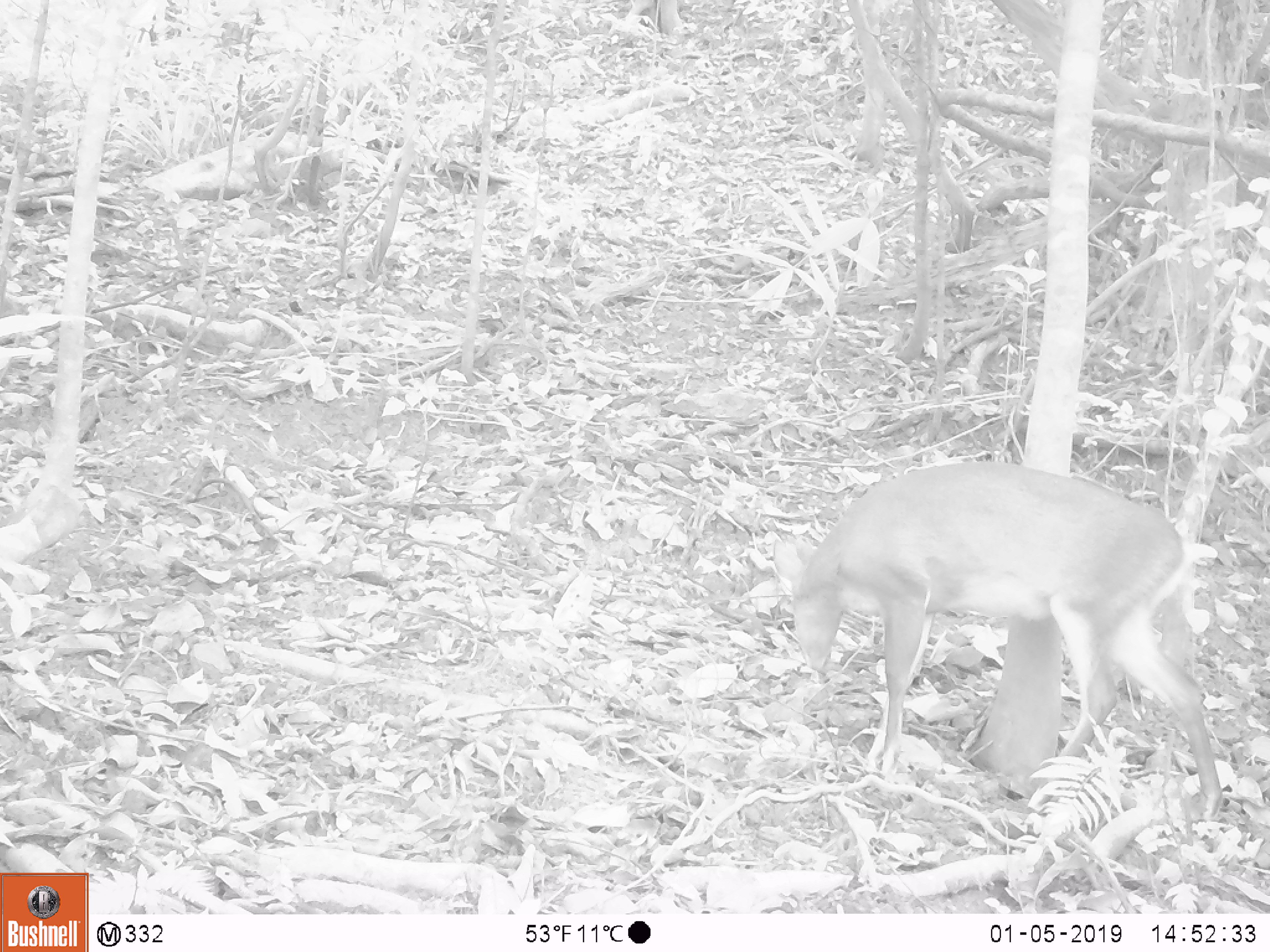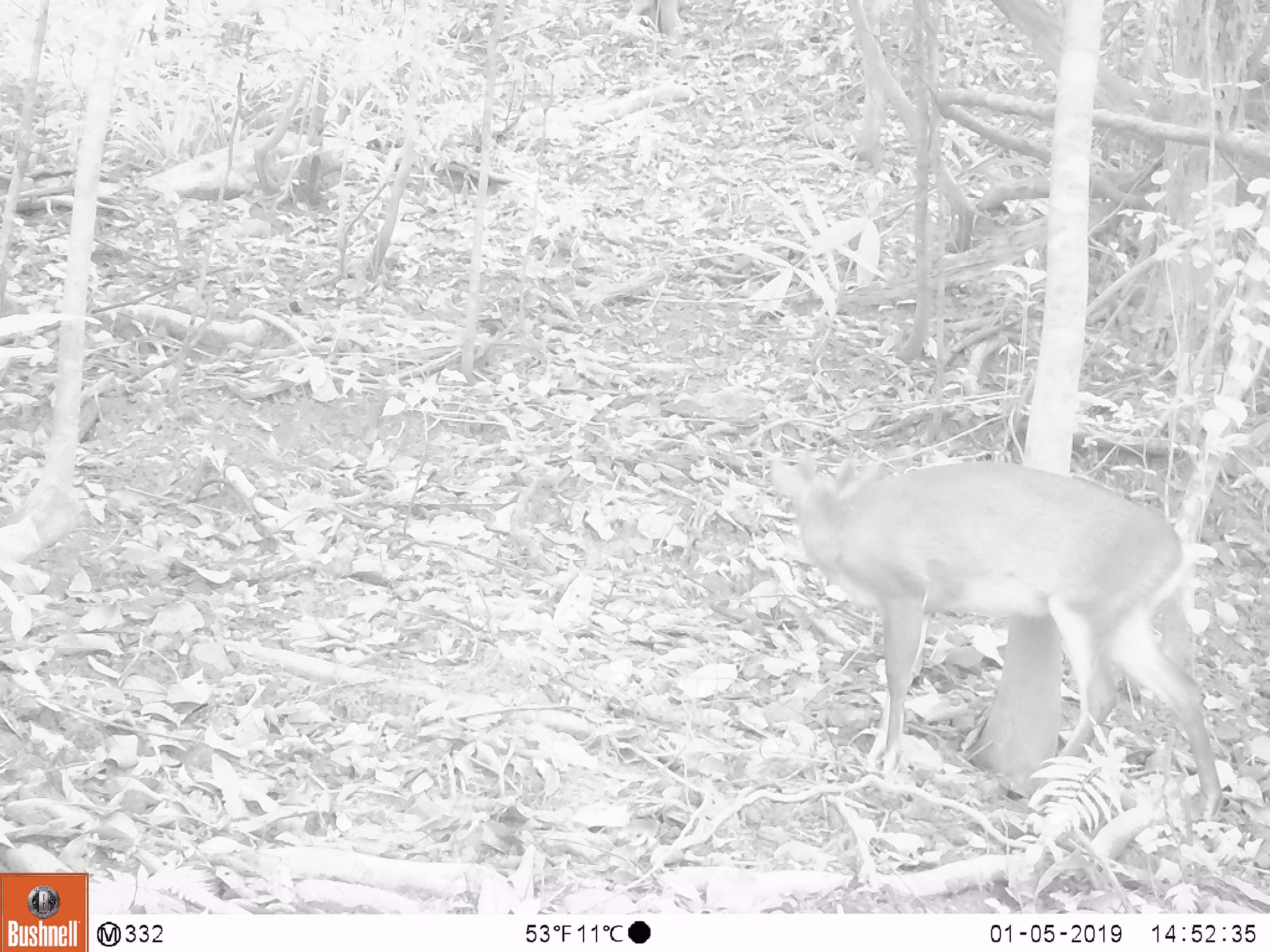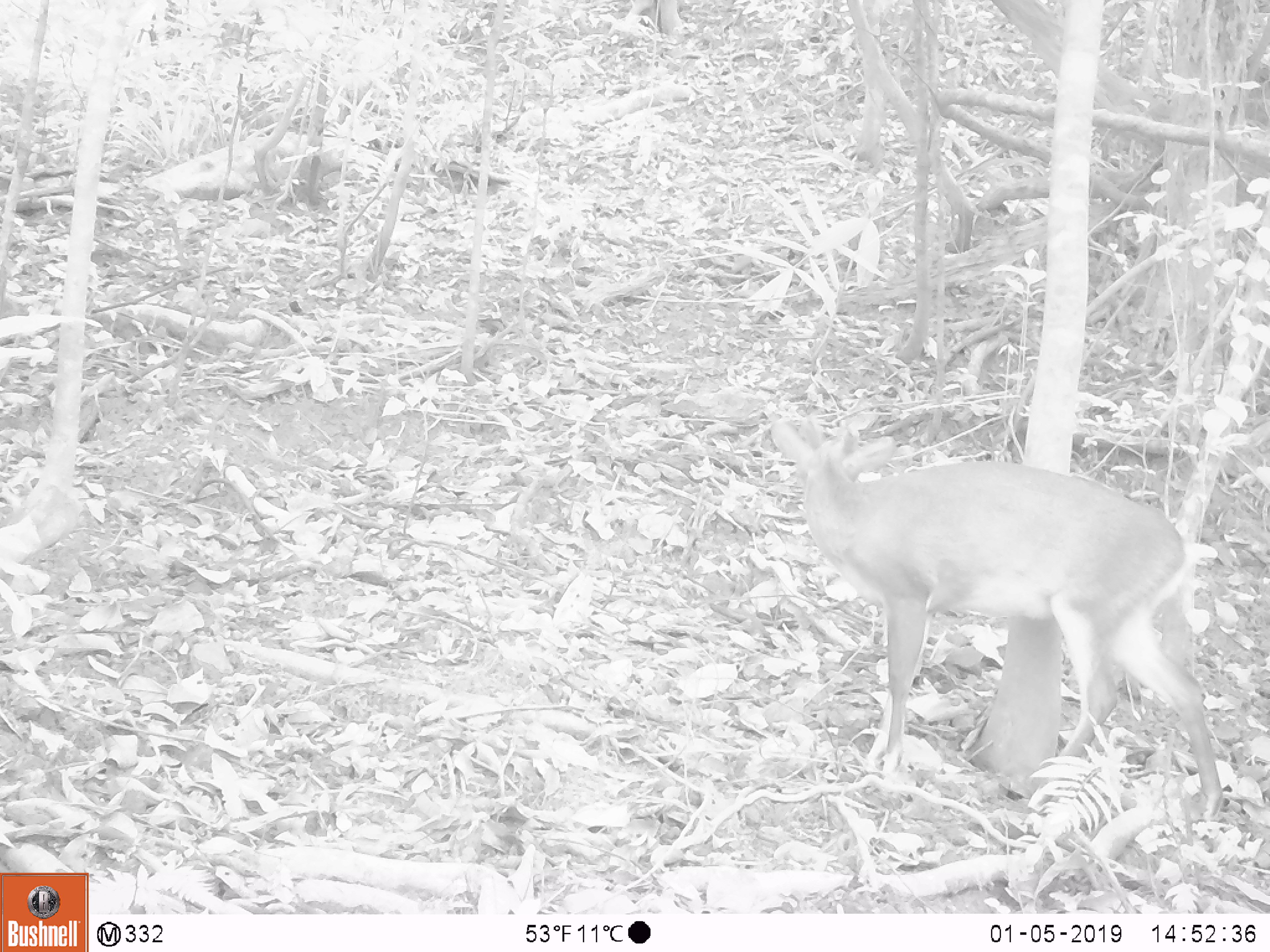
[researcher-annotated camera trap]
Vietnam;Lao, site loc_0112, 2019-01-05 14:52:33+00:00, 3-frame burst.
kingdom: Animalia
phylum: Chordata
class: Mammalia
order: Artiodactyla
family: Cervidae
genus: Muntiacus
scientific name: Muntiacus vuquangensis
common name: large-antlered muntjac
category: large antlered muntjac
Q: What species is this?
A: Large antlered muntjac (large-antlered muntjac) (Muntiacus vuquangensis).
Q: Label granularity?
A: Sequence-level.